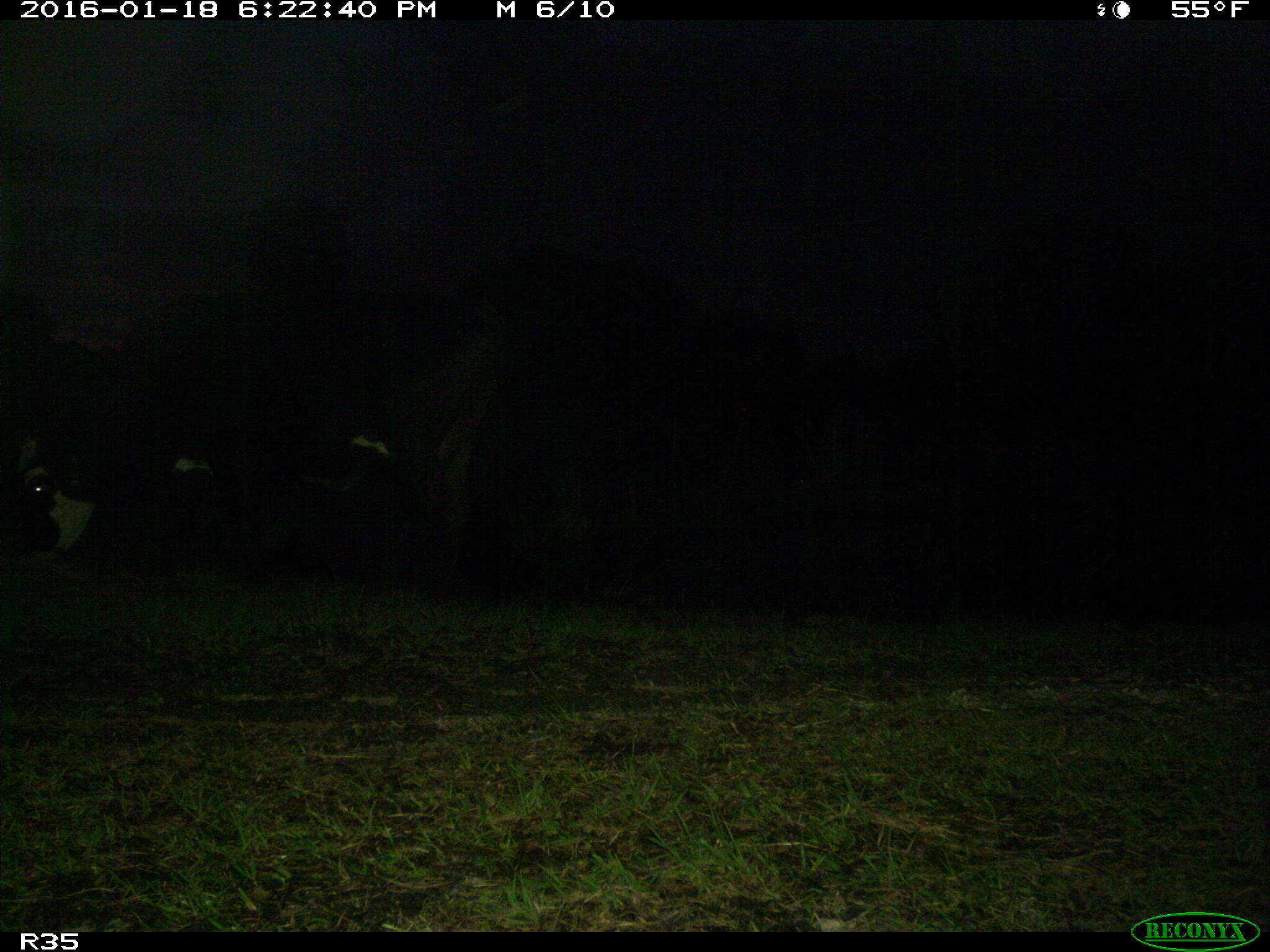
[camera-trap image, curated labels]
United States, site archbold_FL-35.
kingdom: Animalia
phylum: Chordata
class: Mammalia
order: Artiodactyla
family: Bovidae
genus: Bos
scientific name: Bos taurus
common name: domestic cow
Bos taurus (domestic cow).